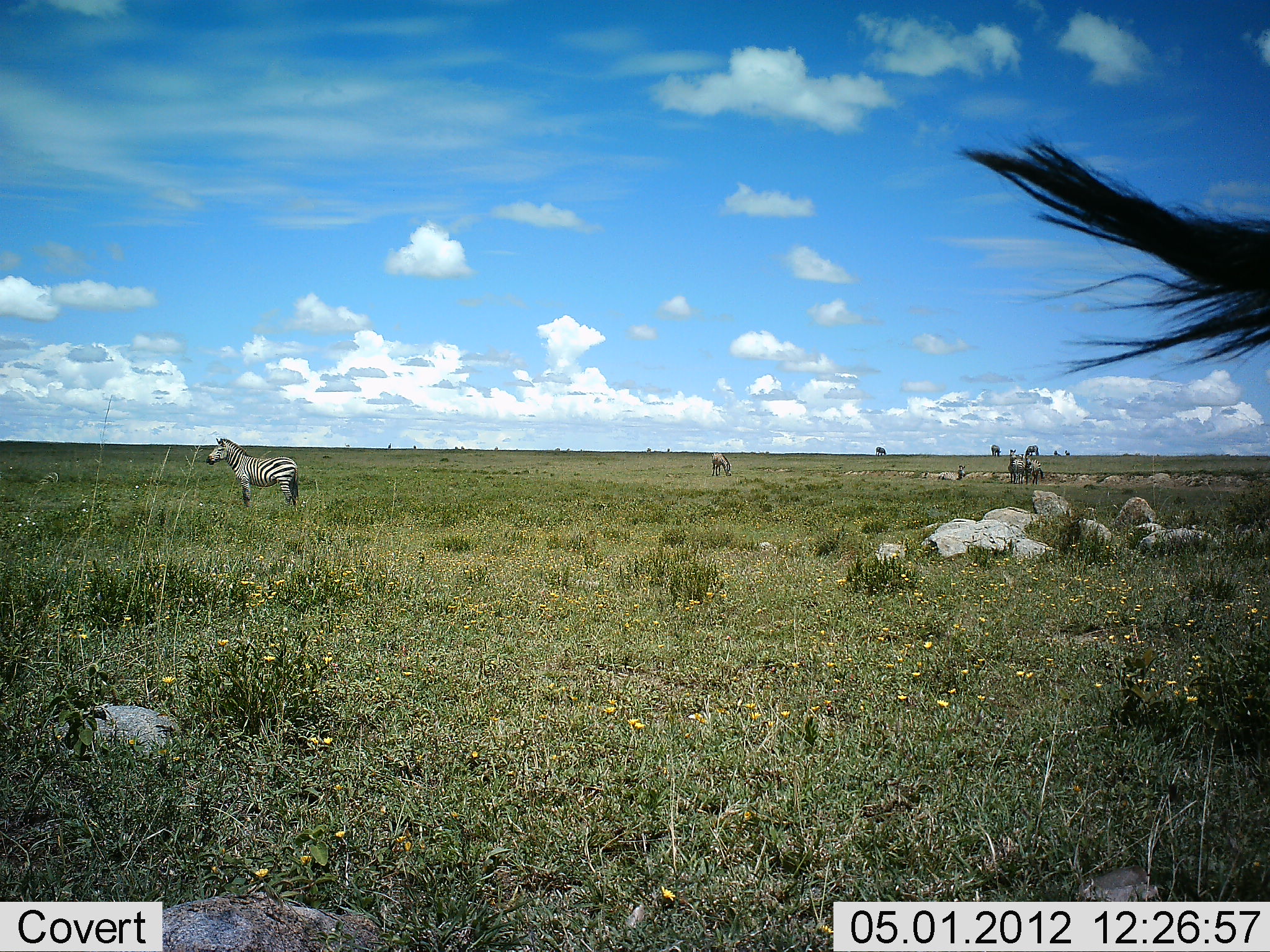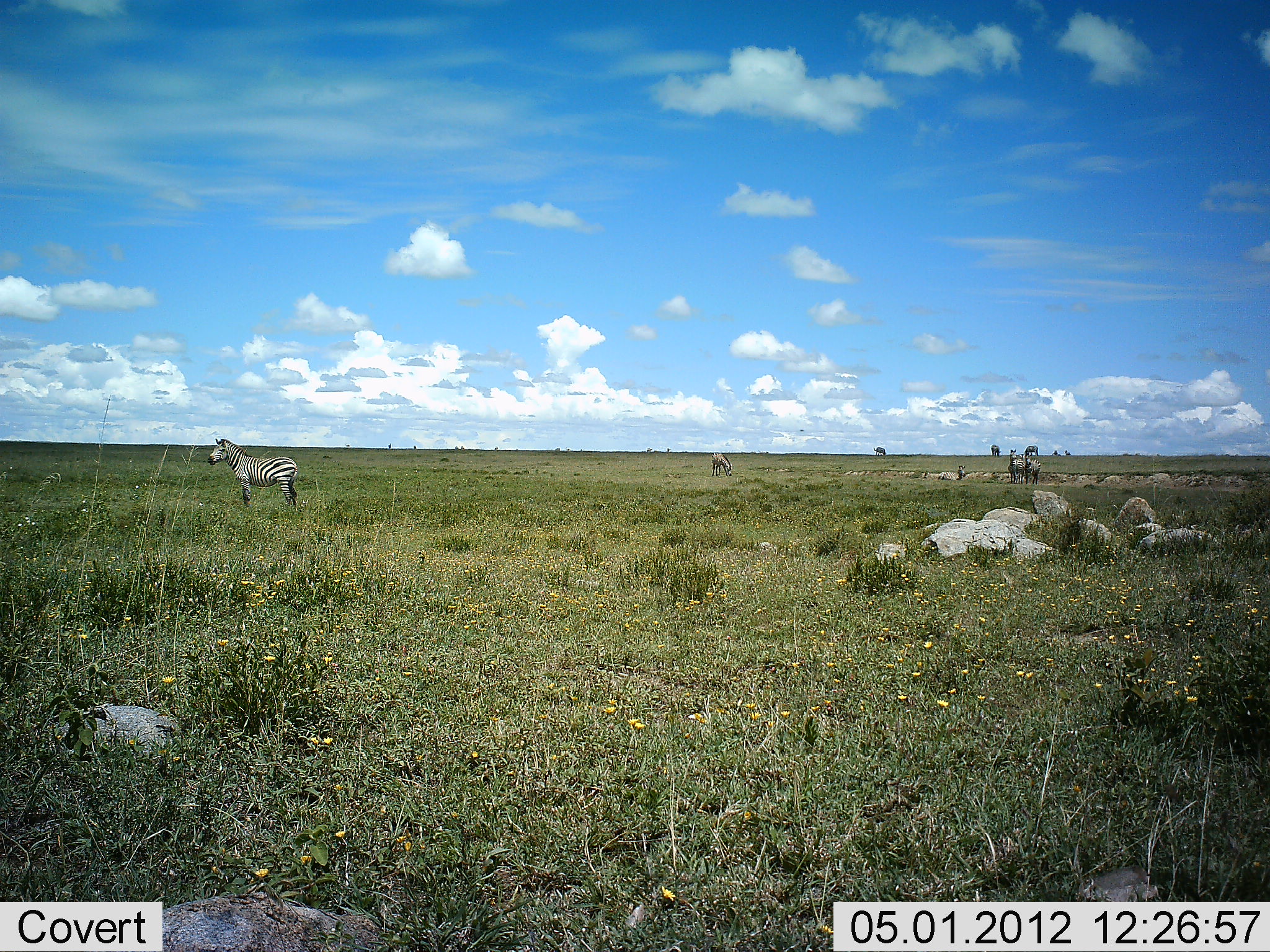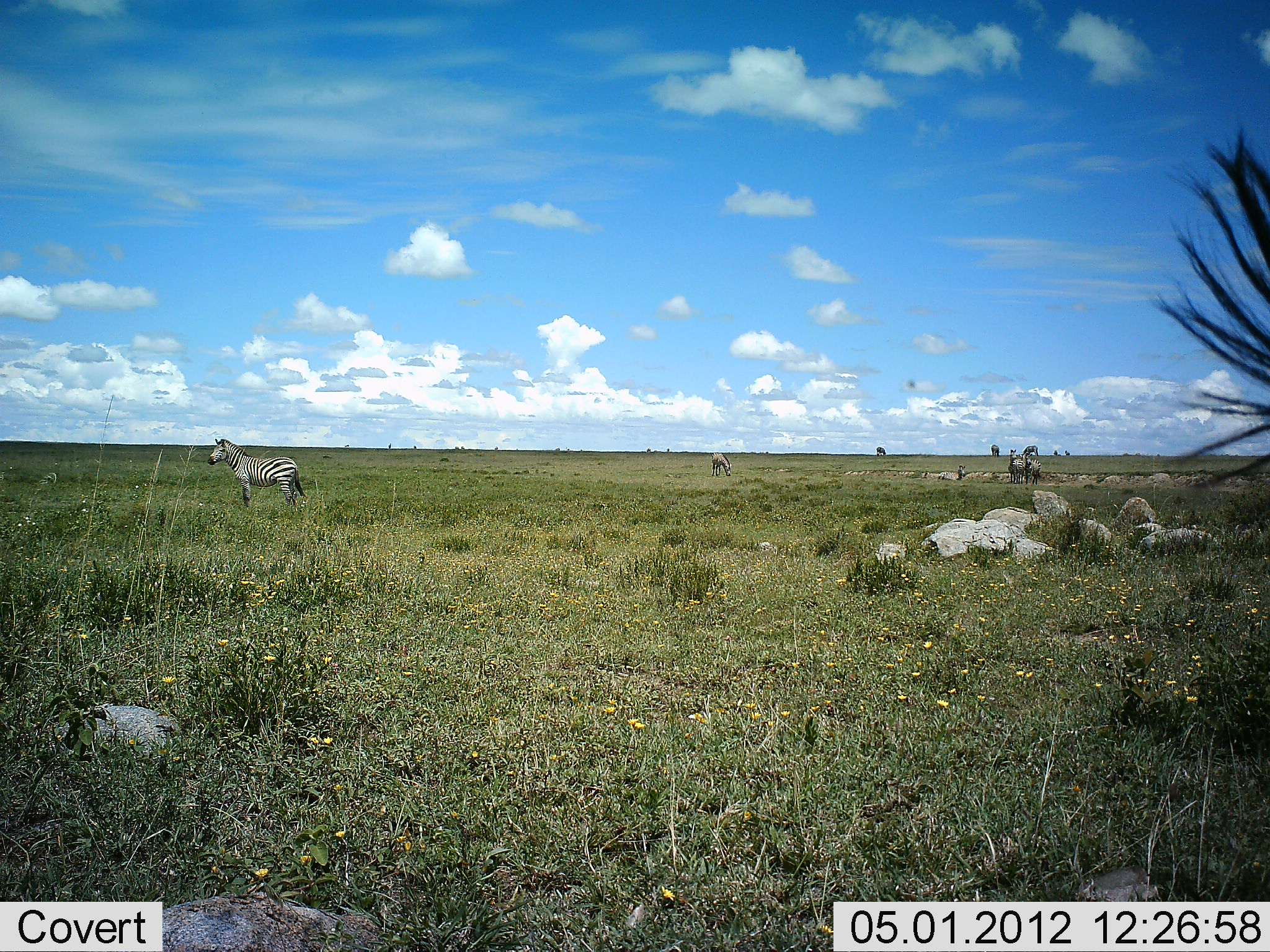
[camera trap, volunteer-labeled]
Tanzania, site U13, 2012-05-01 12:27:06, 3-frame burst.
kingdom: Animalia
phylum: Chordata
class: Mammalia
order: Perissodactyla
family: Equidae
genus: Equus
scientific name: Equus quagga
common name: plains zebra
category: zebra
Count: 5.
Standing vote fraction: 100%.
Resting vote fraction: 0%.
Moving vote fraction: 0%.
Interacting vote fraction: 0%.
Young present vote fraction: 0%.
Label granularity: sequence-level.